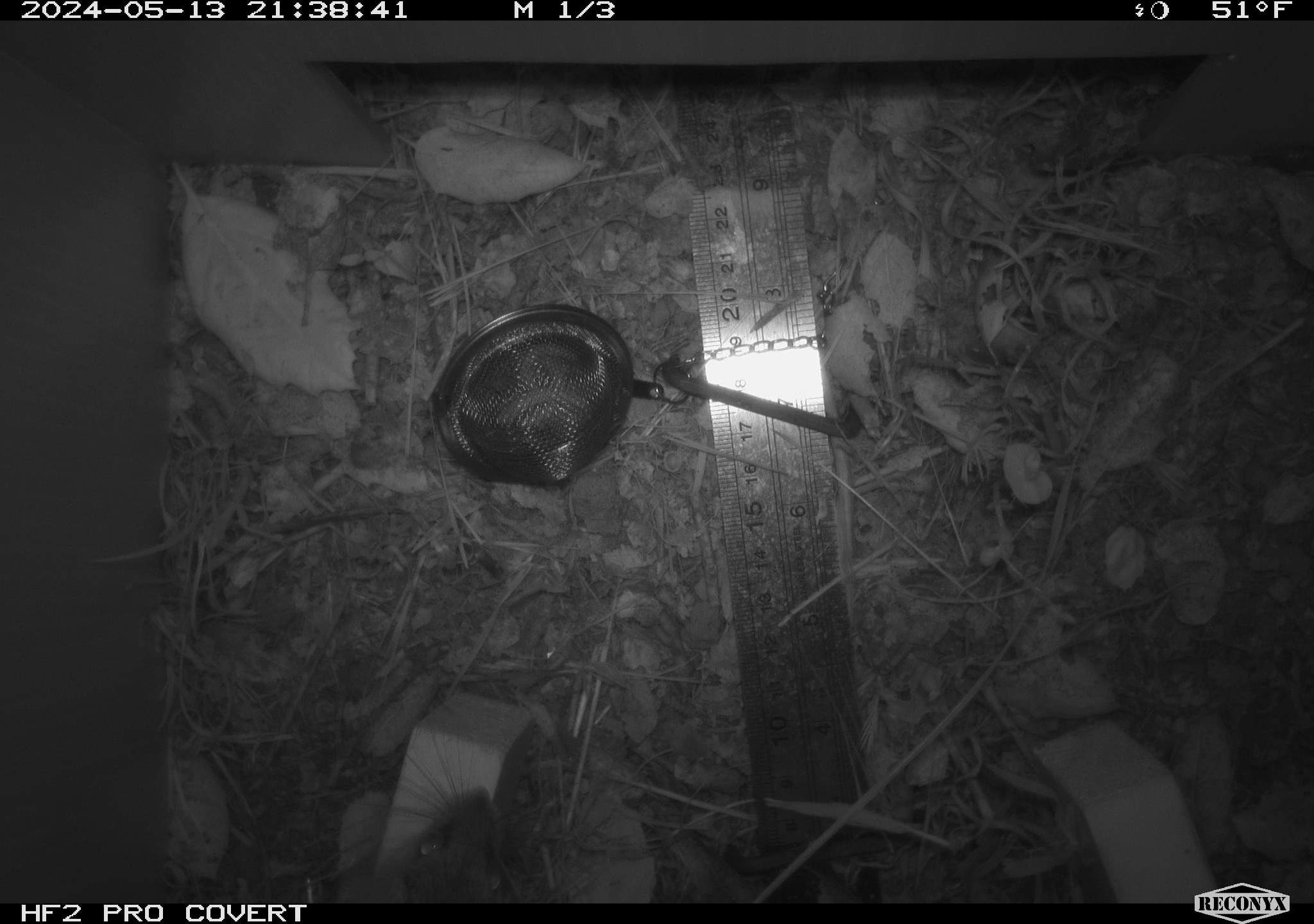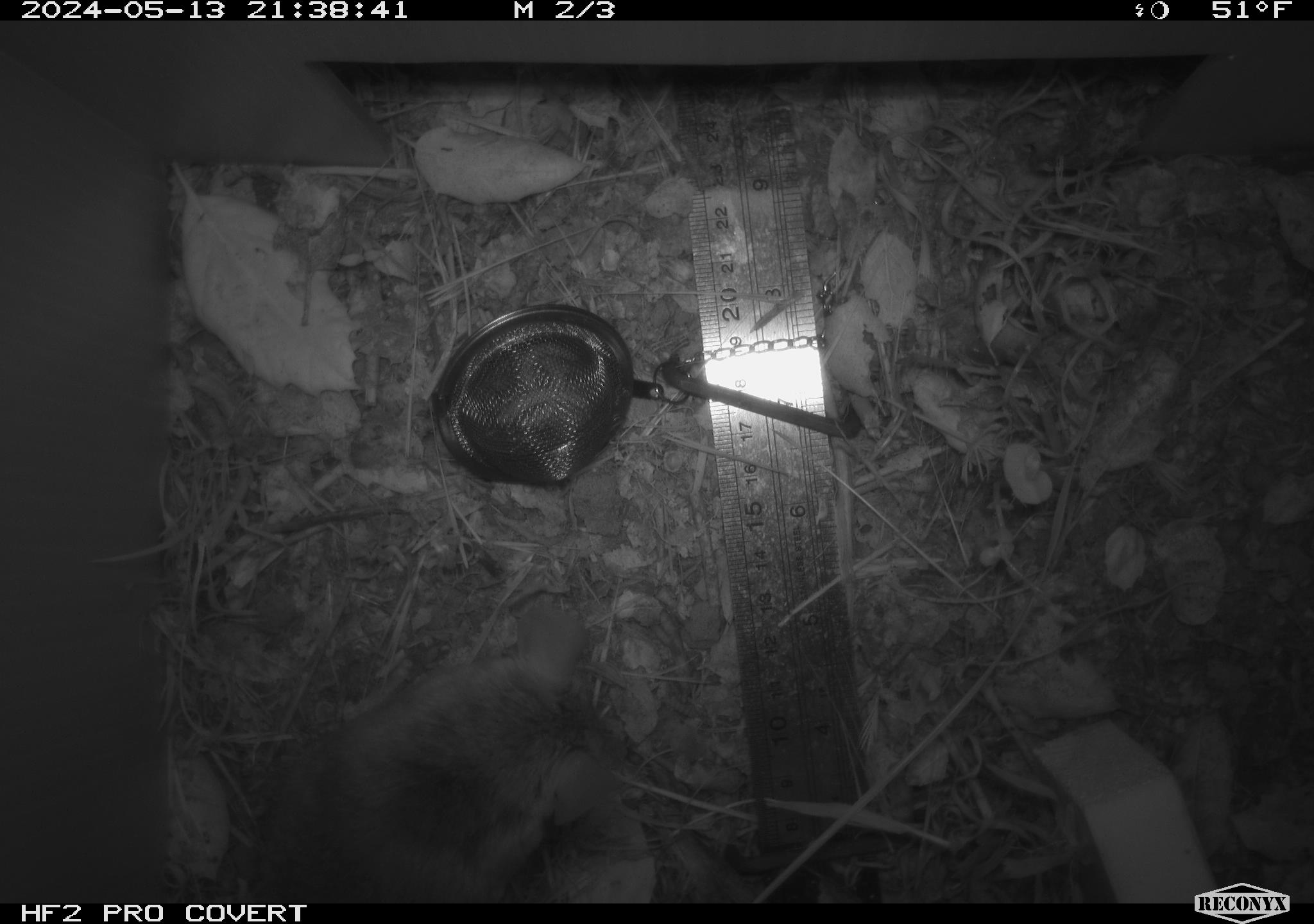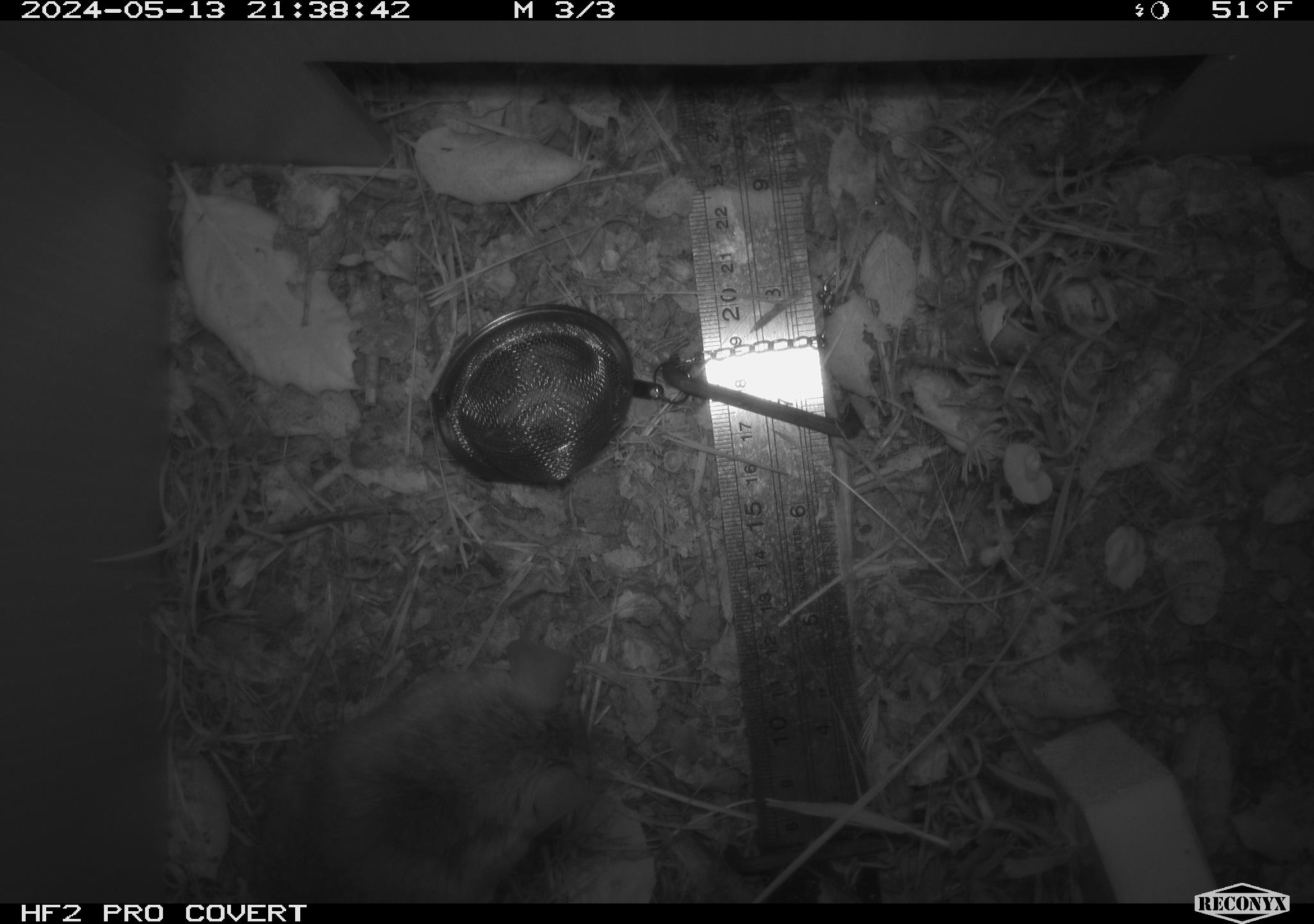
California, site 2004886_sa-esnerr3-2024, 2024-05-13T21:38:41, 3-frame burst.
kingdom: Animalia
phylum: Chordata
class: Mammalia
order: Rodentia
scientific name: Rodentia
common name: rodent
Rodent (Rodentia).